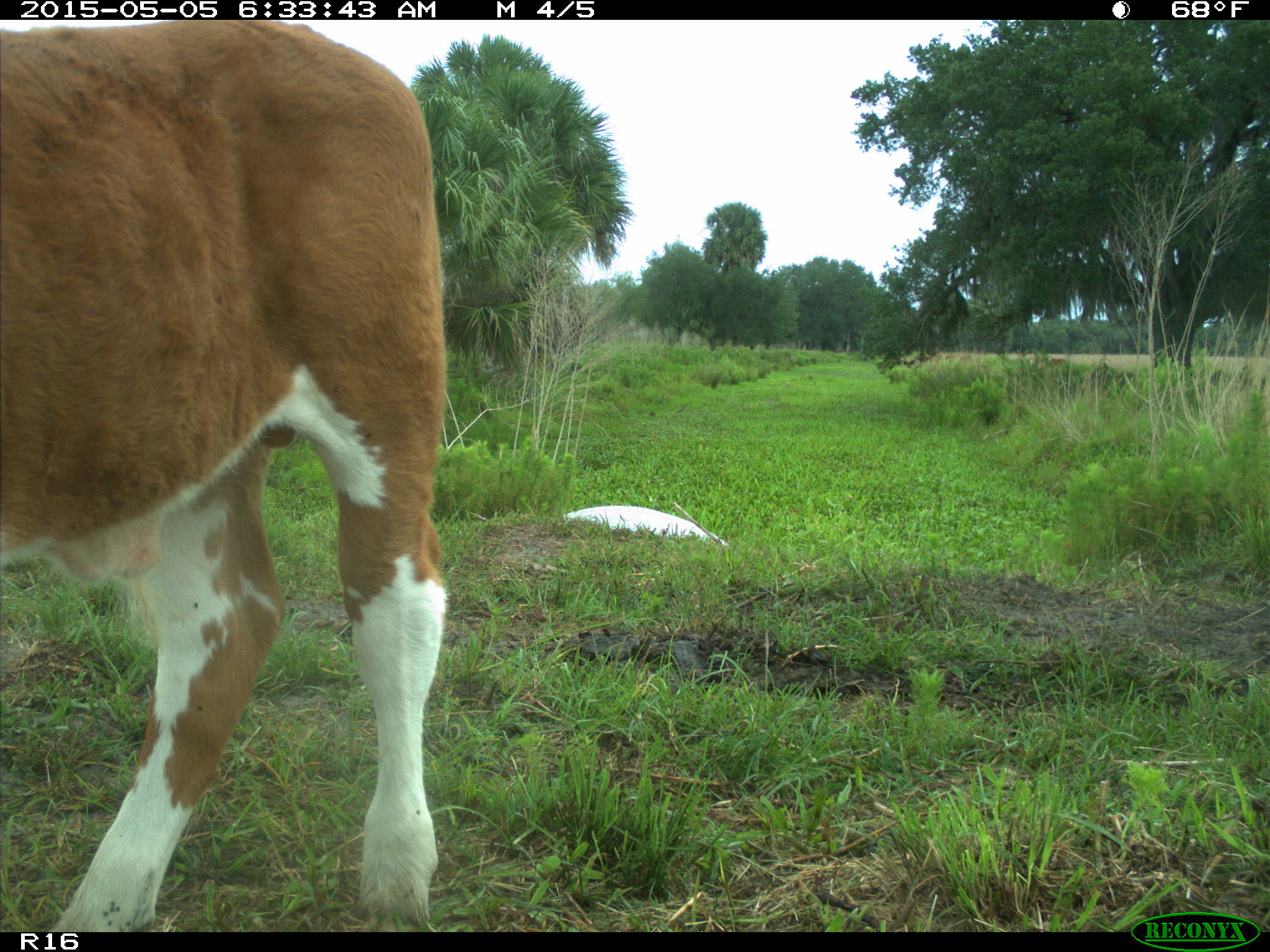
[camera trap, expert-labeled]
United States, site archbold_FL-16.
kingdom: Animalia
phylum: Chordata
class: Mammalia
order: Artiodactyla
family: Bovidae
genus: Bos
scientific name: Bos taurus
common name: domestic cow